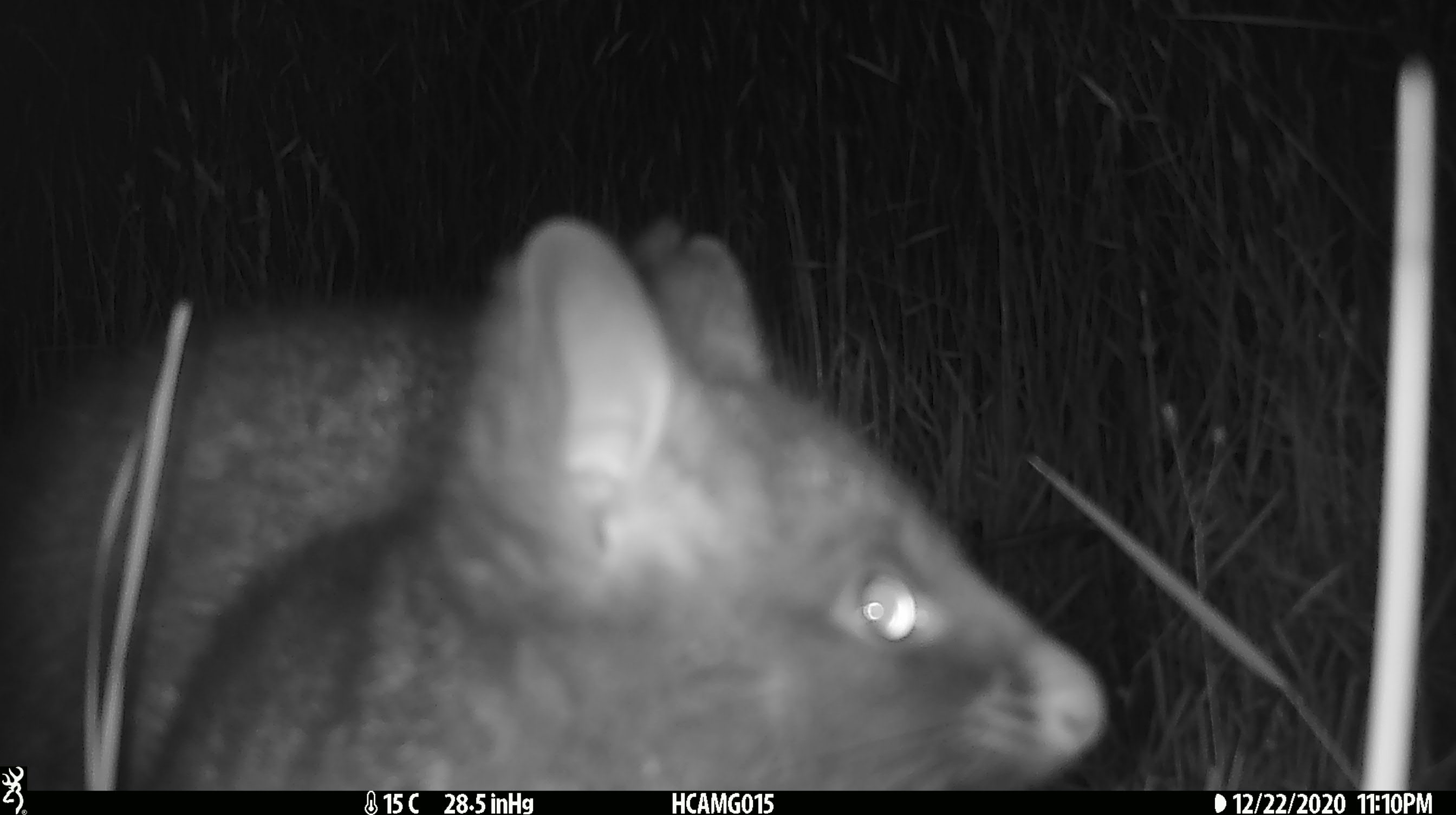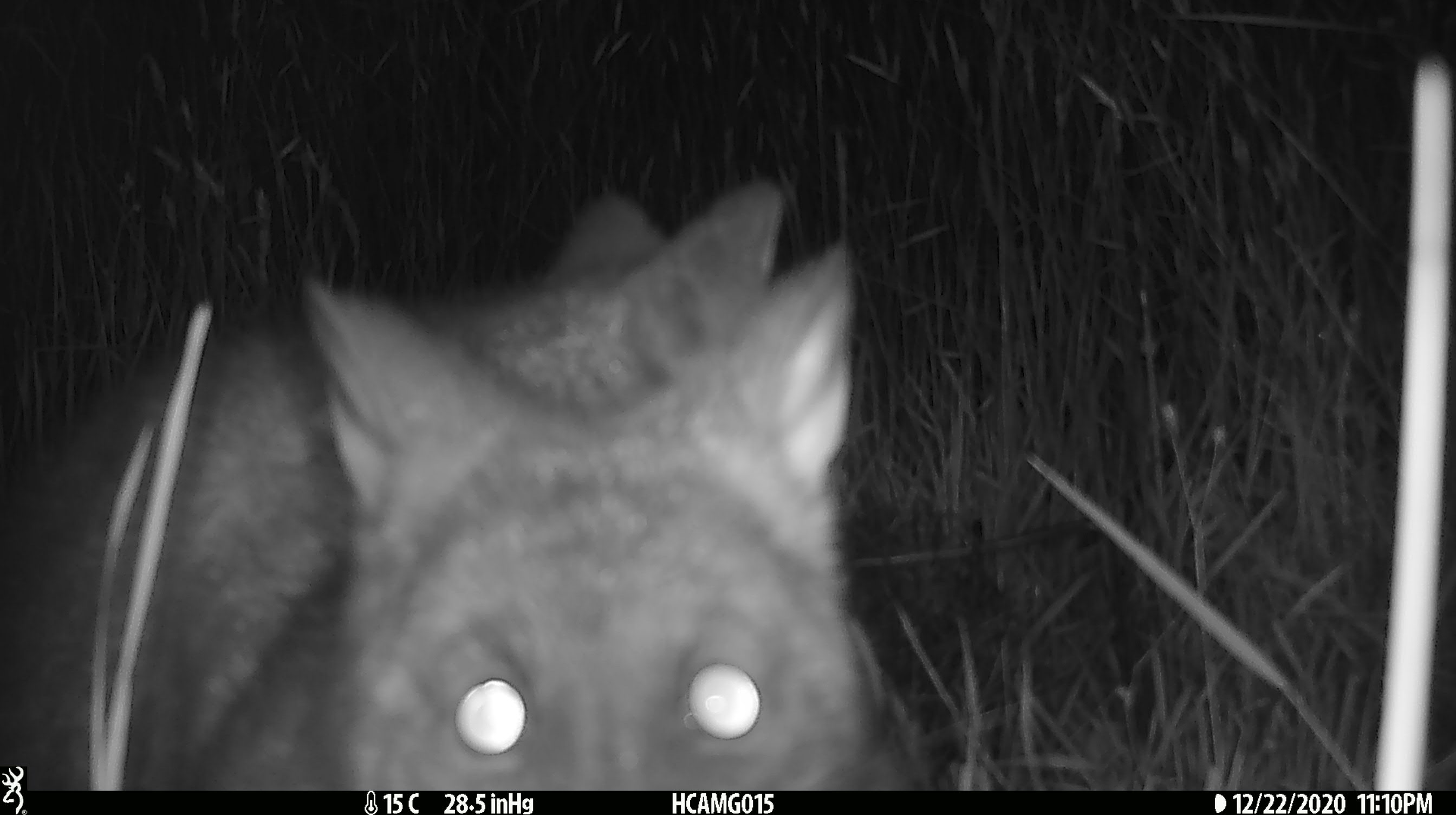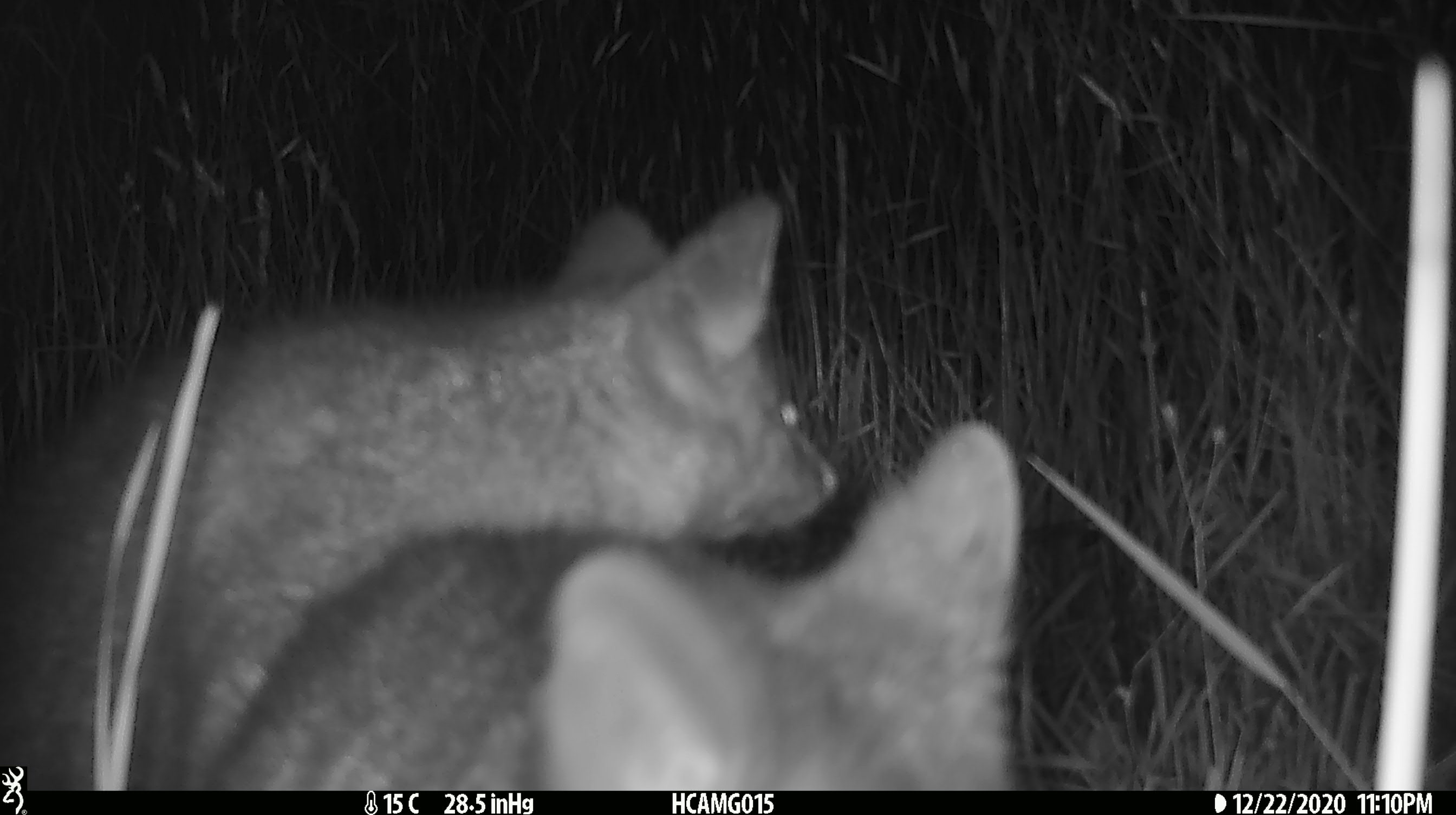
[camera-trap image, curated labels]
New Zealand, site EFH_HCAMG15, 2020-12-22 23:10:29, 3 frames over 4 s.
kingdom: Animalia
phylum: Chordata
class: Mammalia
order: Diprotodontia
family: Phalangeridae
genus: Trichosurus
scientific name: Trichosurus vulpecula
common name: common brushtail possum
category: possum